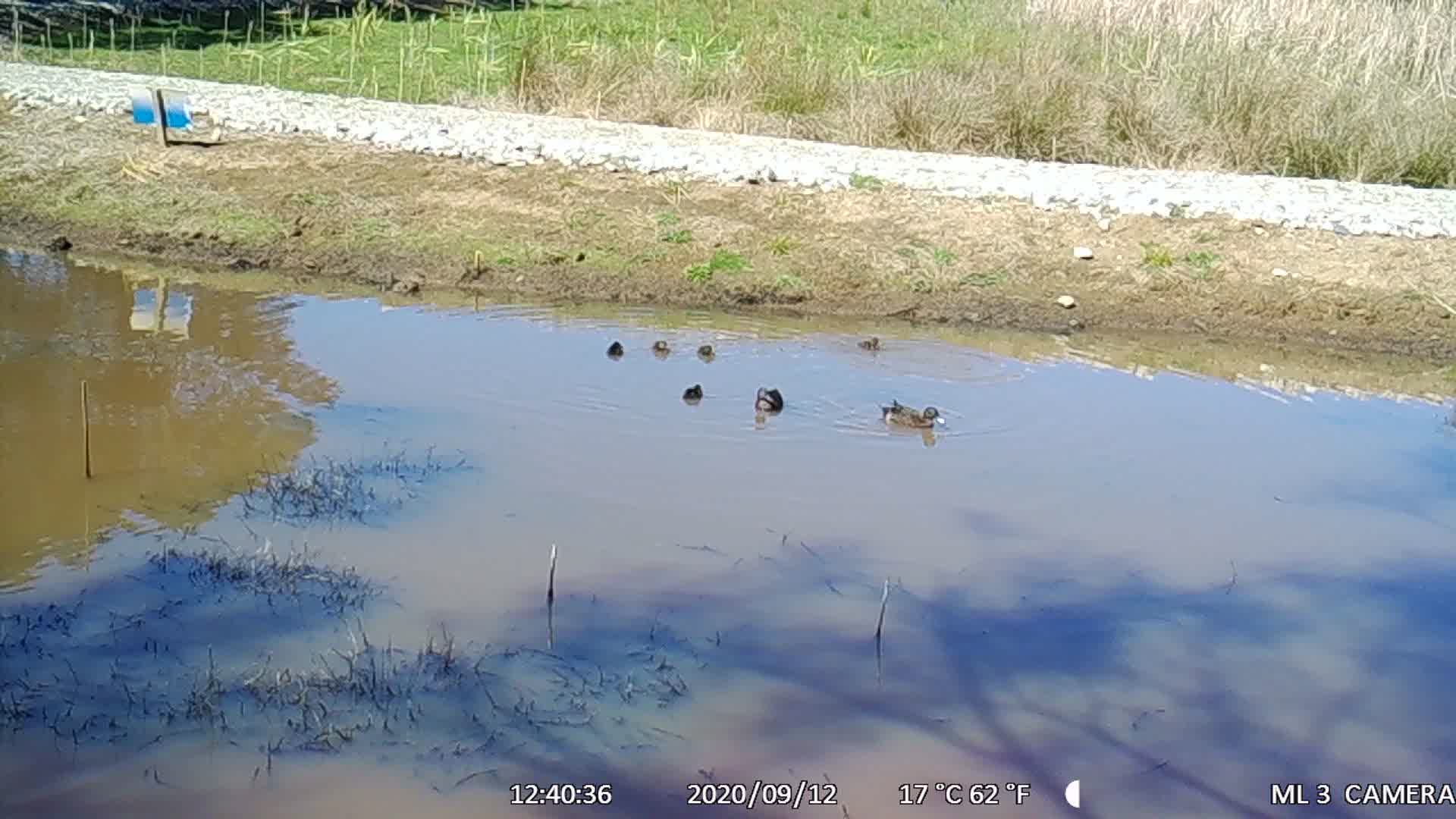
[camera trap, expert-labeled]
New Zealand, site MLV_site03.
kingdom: Animalia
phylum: Chordata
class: Aves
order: Anseriformes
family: Anatidae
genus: Anas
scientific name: Anas chlorotis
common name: brown teal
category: pateke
Pateke (brown teal) (Anas chlorotis).